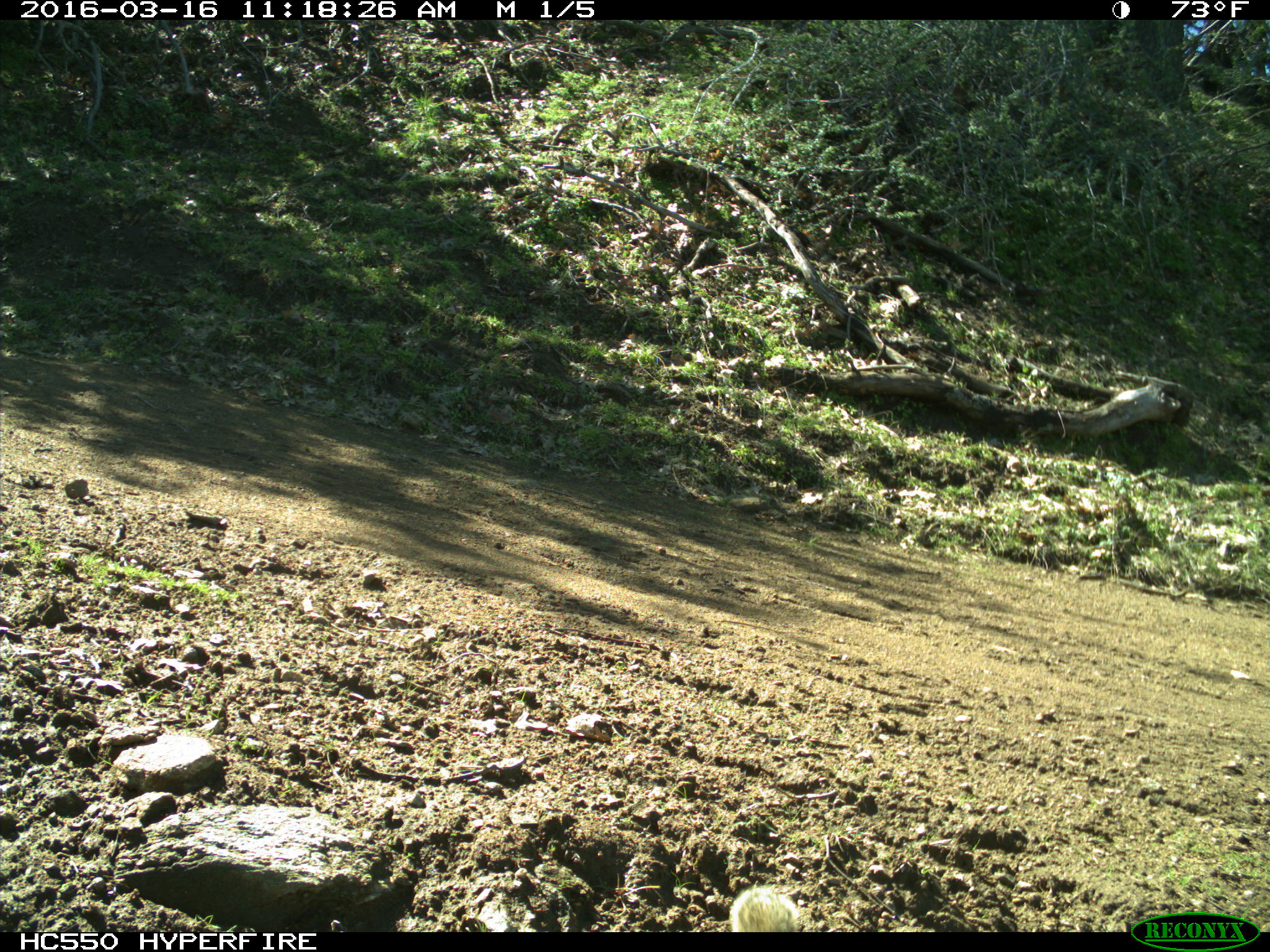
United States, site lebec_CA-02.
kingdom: Animalia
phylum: Chordata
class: Mammalia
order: Rodentia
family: Sciuridae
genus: Otospermophilus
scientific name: Otospermophilus beecheyi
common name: california ground squirrel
Otospermophilus beecheyi (california ground squirrel).